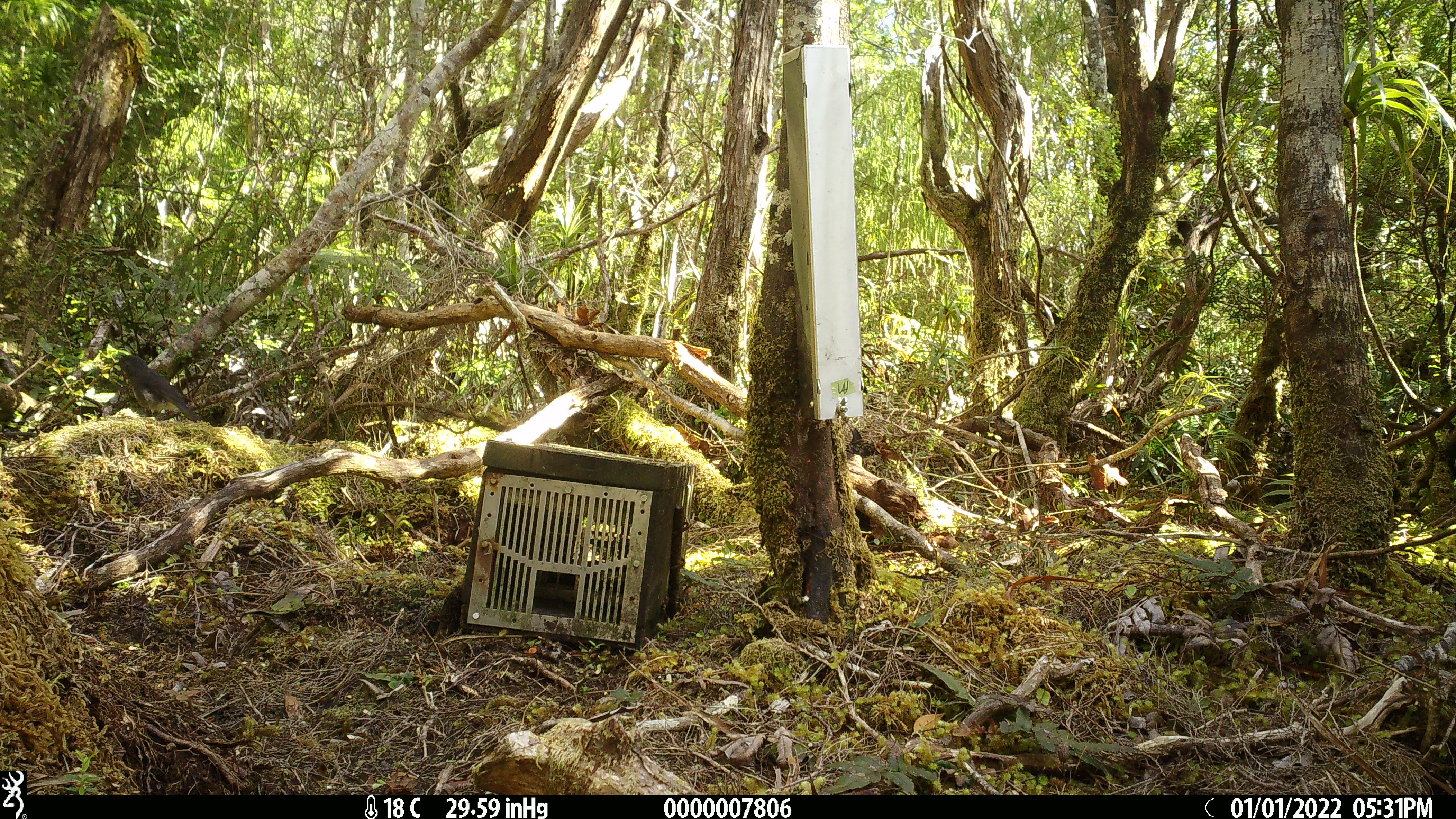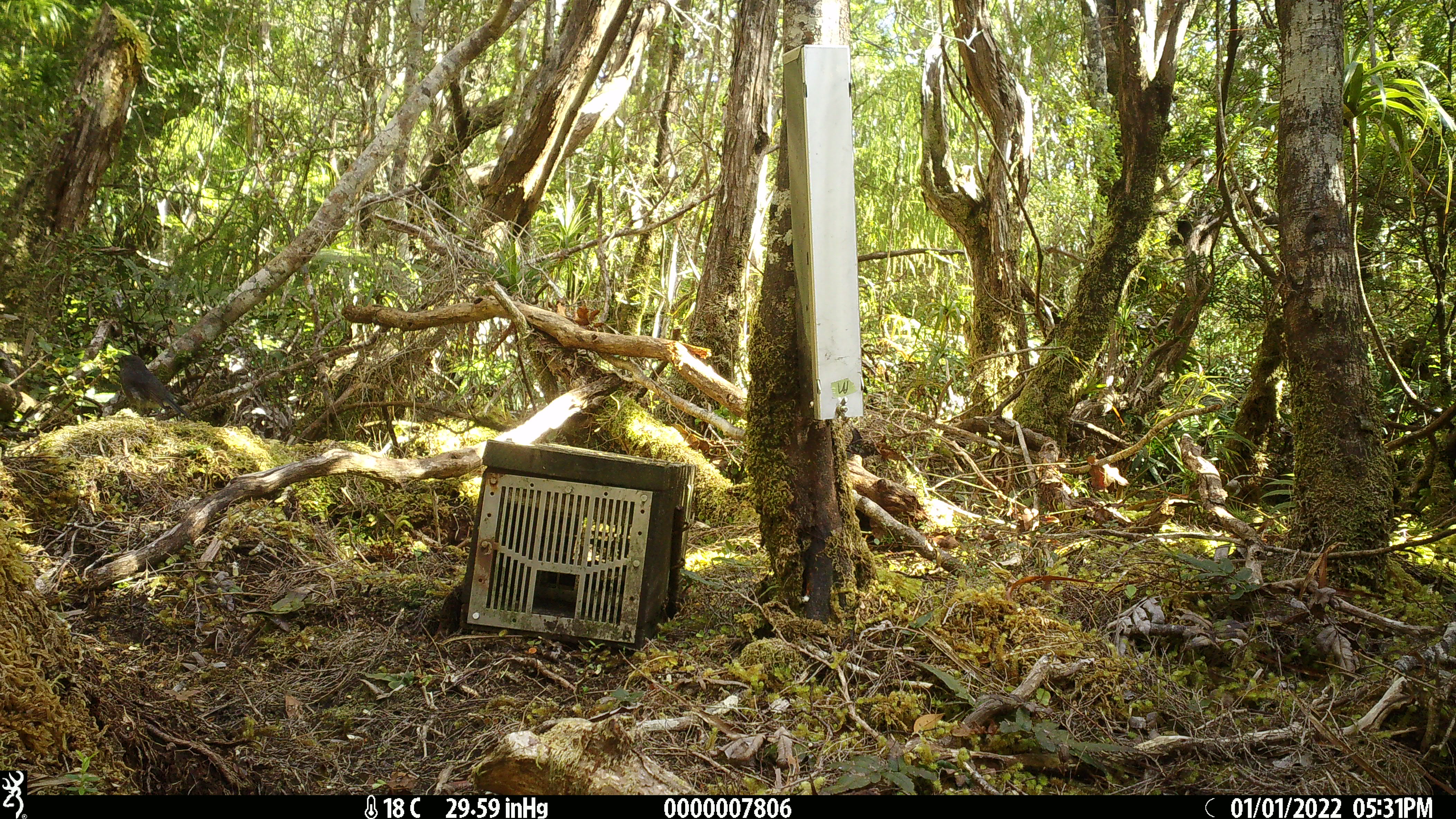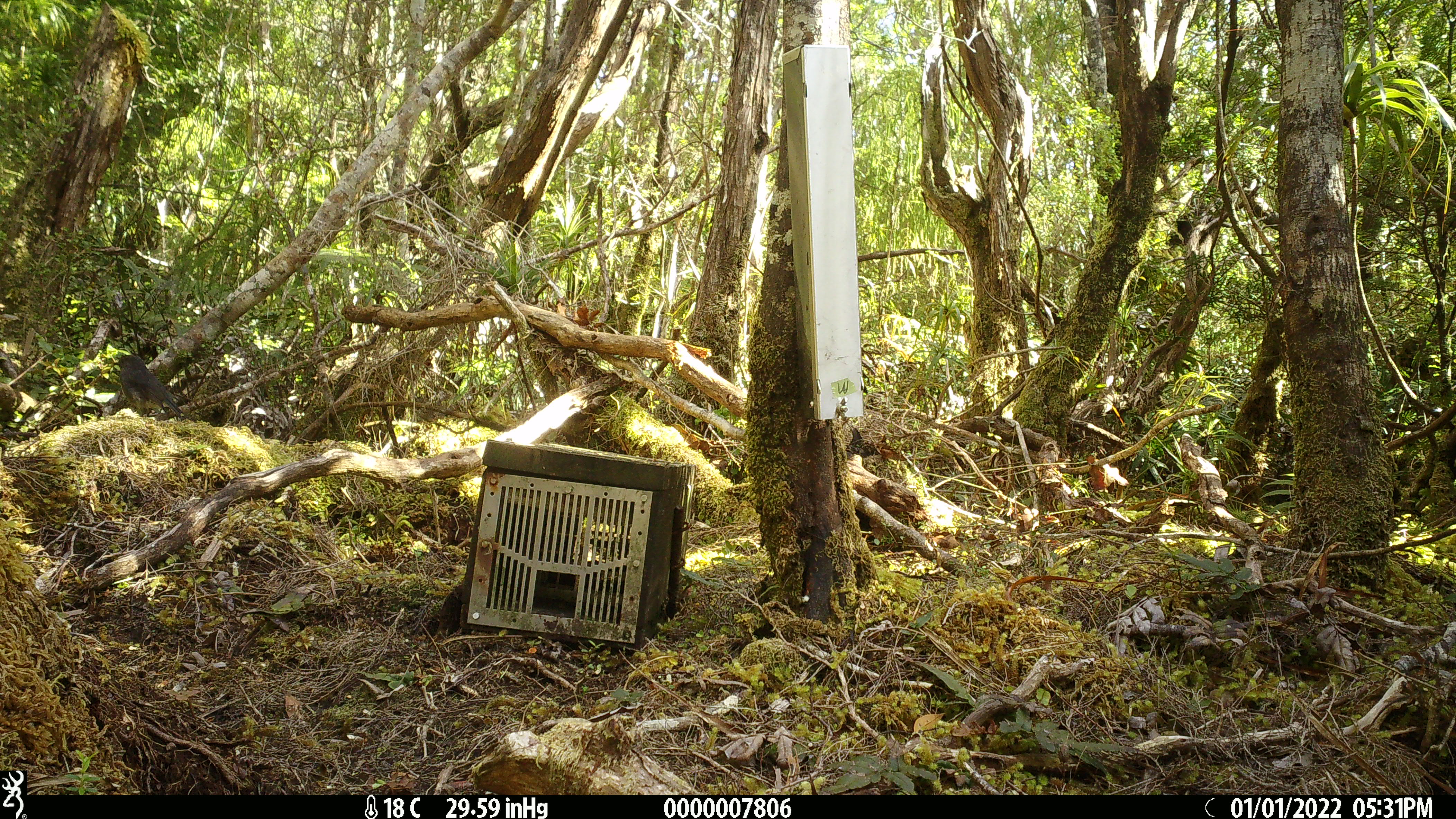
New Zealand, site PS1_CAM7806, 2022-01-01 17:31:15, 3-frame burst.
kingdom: Animalia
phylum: Chordata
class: Aves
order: Passeriformes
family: Petroicidae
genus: Petroica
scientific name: Petroica australis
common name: new zealand robin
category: robin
Robin (new zealand robin) (Petroica australis).